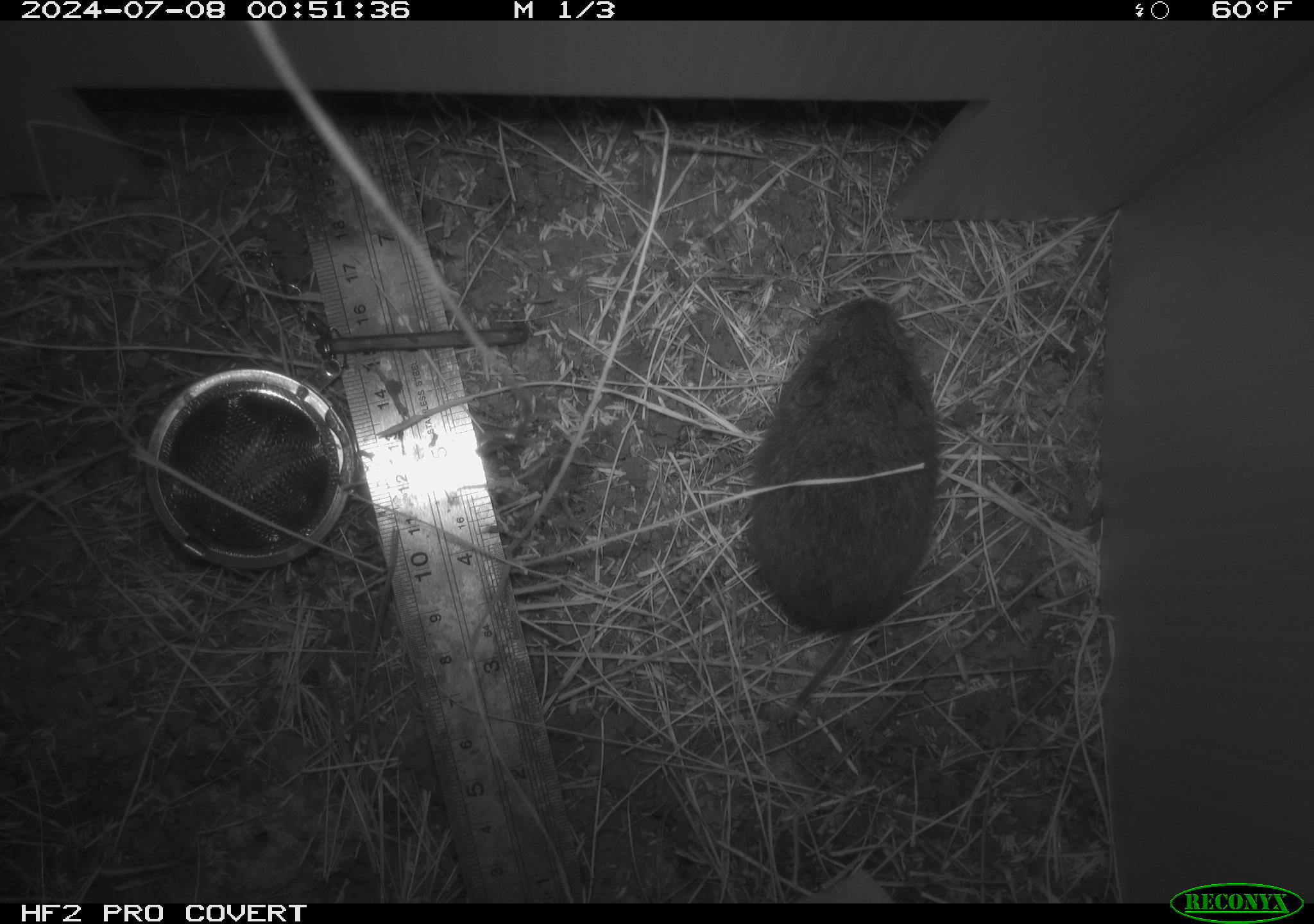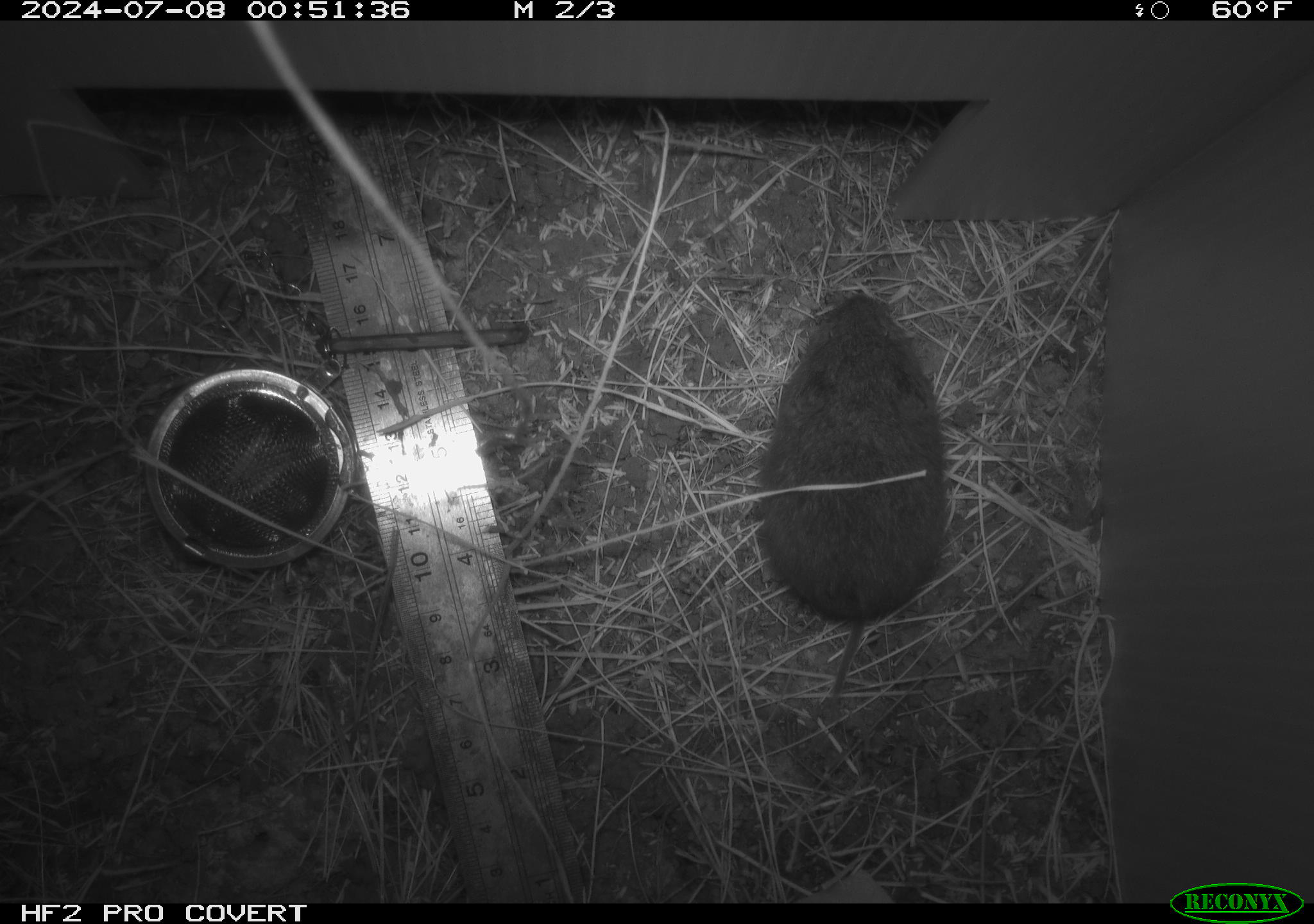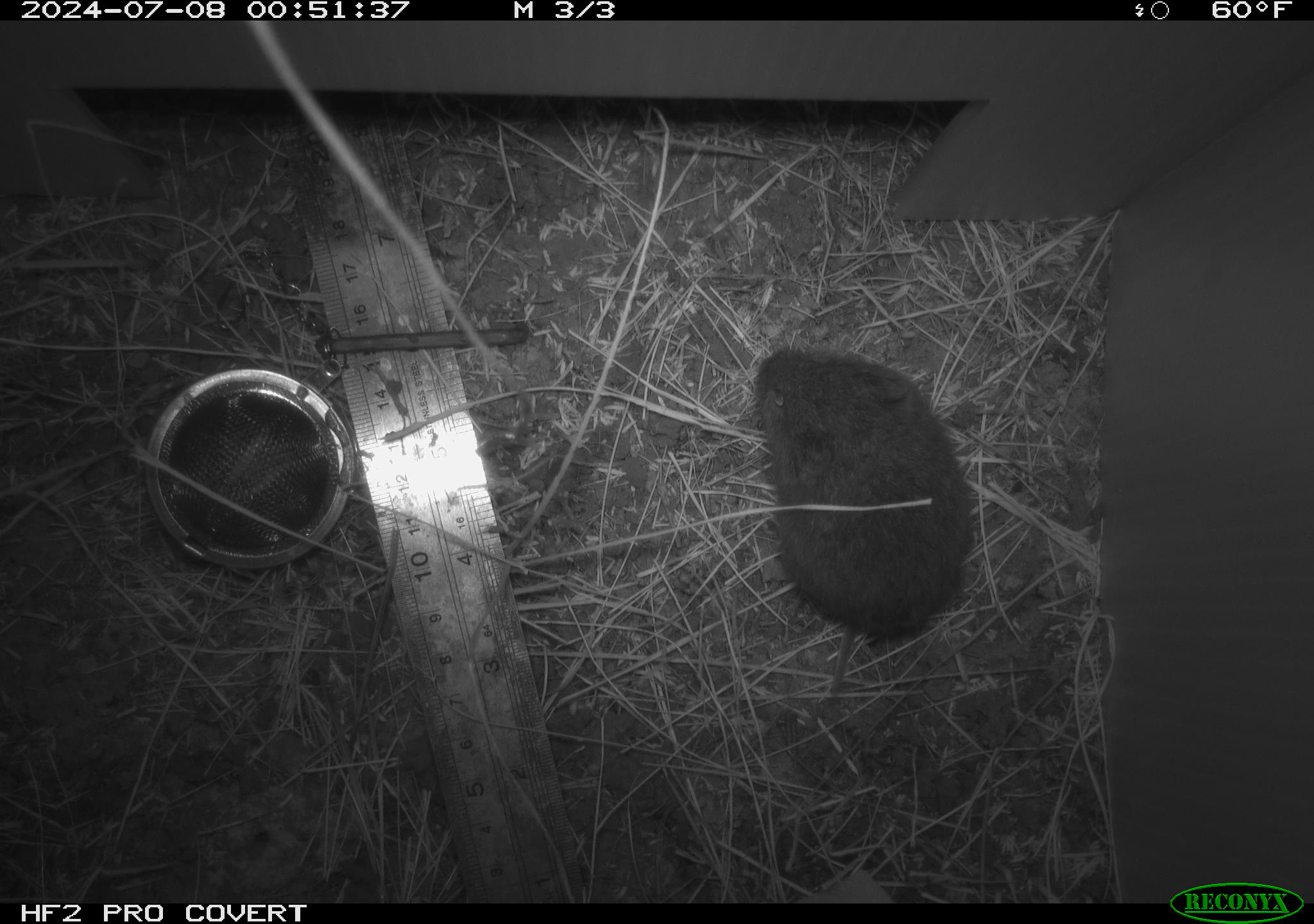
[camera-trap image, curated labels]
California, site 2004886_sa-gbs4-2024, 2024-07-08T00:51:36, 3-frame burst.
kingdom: Animalia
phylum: Chordata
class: Mammalia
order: Rodentia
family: Cricetidae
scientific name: Arvicolinae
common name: voles, lemmings, and muskrats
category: arvicolinae subfamily